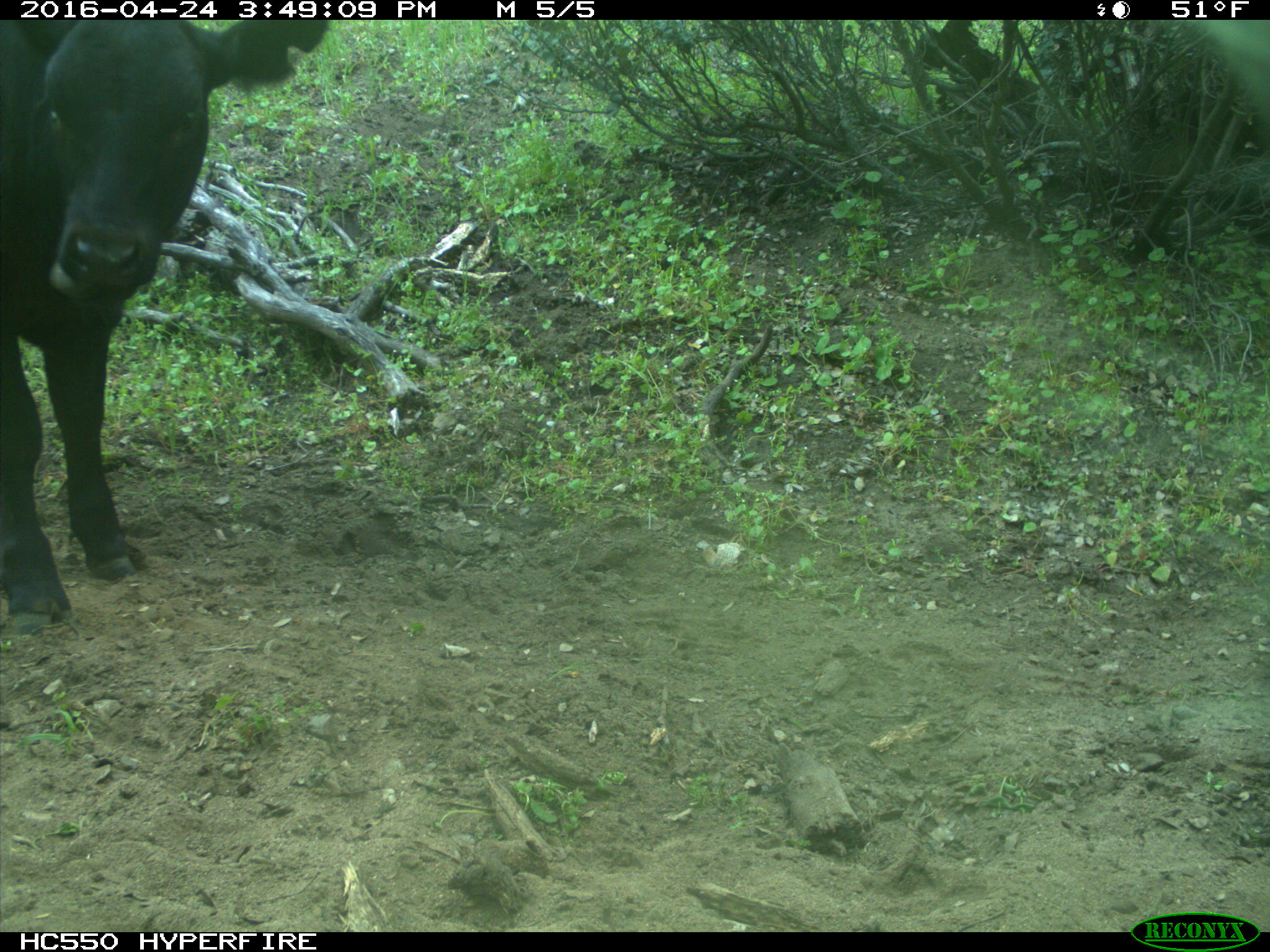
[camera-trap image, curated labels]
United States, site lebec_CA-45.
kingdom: Animalia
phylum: Chordata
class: Mammalia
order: Artiodactyla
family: Bovidae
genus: Bos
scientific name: Bos taurus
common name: domestic cow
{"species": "Bos taurus (domestic cow)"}